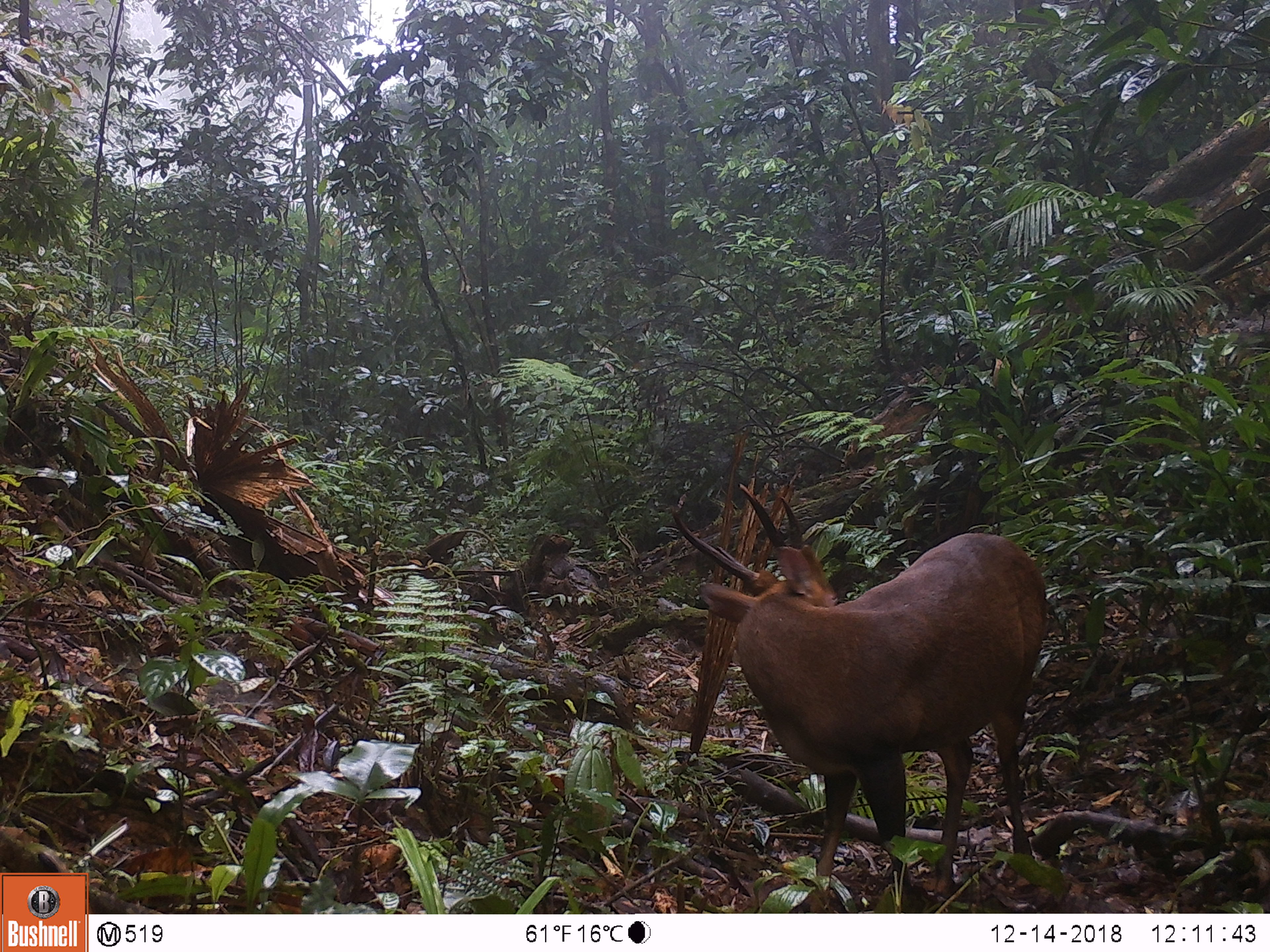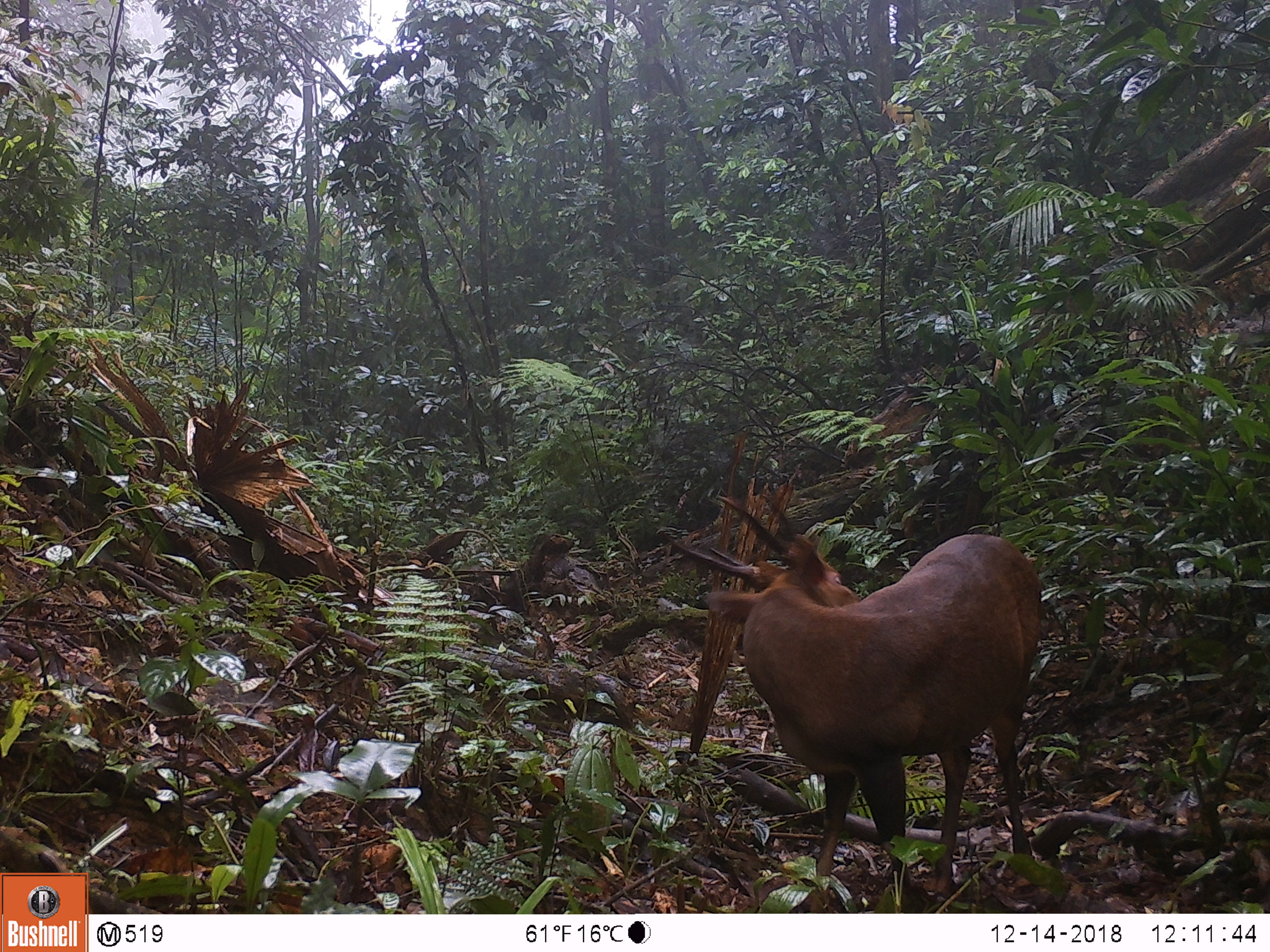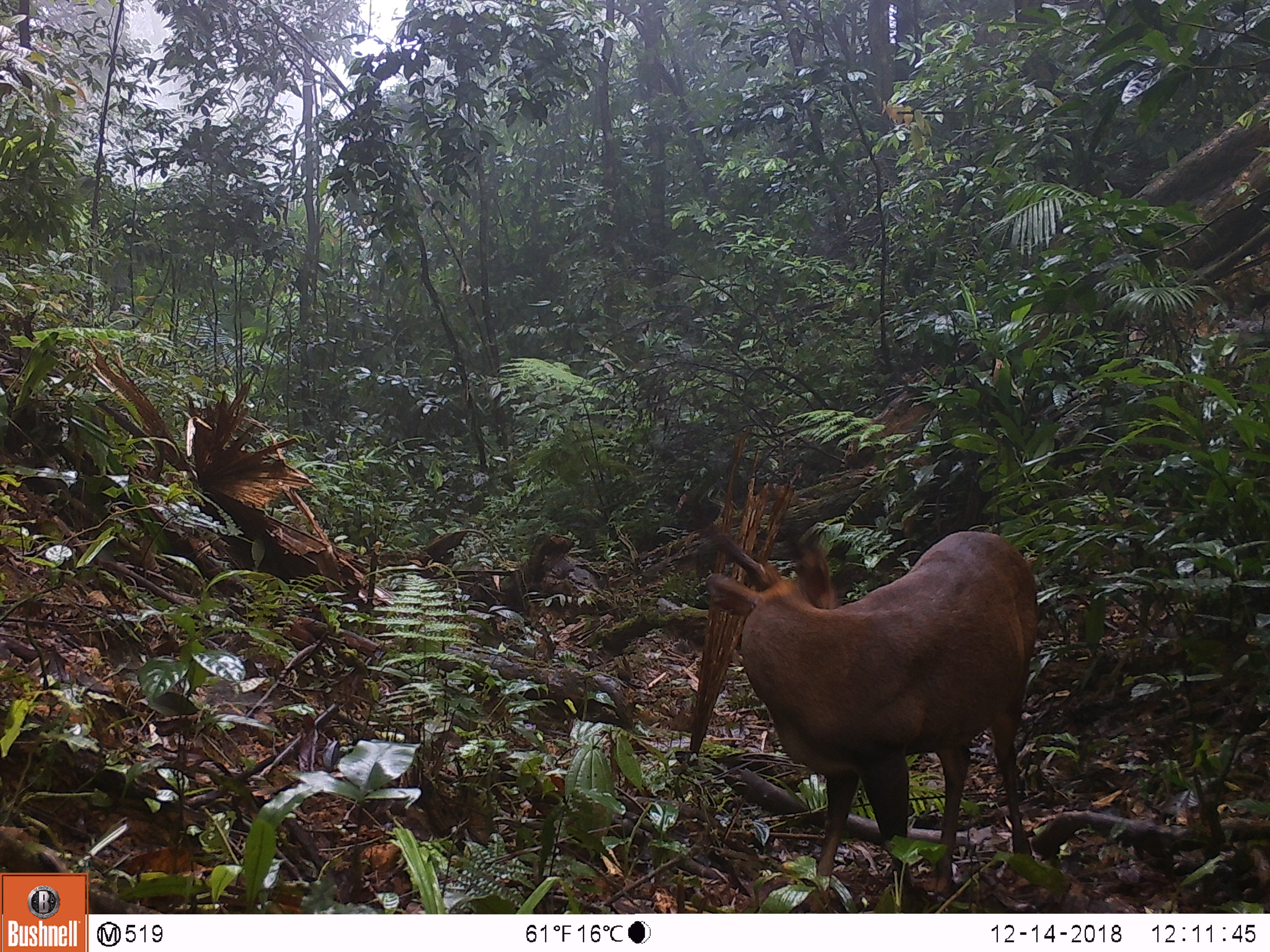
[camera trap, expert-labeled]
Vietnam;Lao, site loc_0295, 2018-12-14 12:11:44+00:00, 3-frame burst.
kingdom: Animalia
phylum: Chordata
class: Mammalia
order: Artiodactyla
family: Cervidae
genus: Muntiacus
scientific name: Muntiacus vuquangensis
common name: large-antlered muntjac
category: large antlered muntjac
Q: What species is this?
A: Large antlered muntjac (large-antlered muntjac) (Muntiacus vuquangensis).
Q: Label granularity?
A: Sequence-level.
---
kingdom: Animalia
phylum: Chordata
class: Mammalia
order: Artiodactyla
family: Cervidae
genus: Muntiacus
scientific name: Muntiacus rooseveltorum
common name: roosevelt's muntjac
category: roosevelts muntjac group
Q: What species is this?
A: Roosevelts muntjac group (roosevelt's muntjac) (Muntiacus rooseveltorum).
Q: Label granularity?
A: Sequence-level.